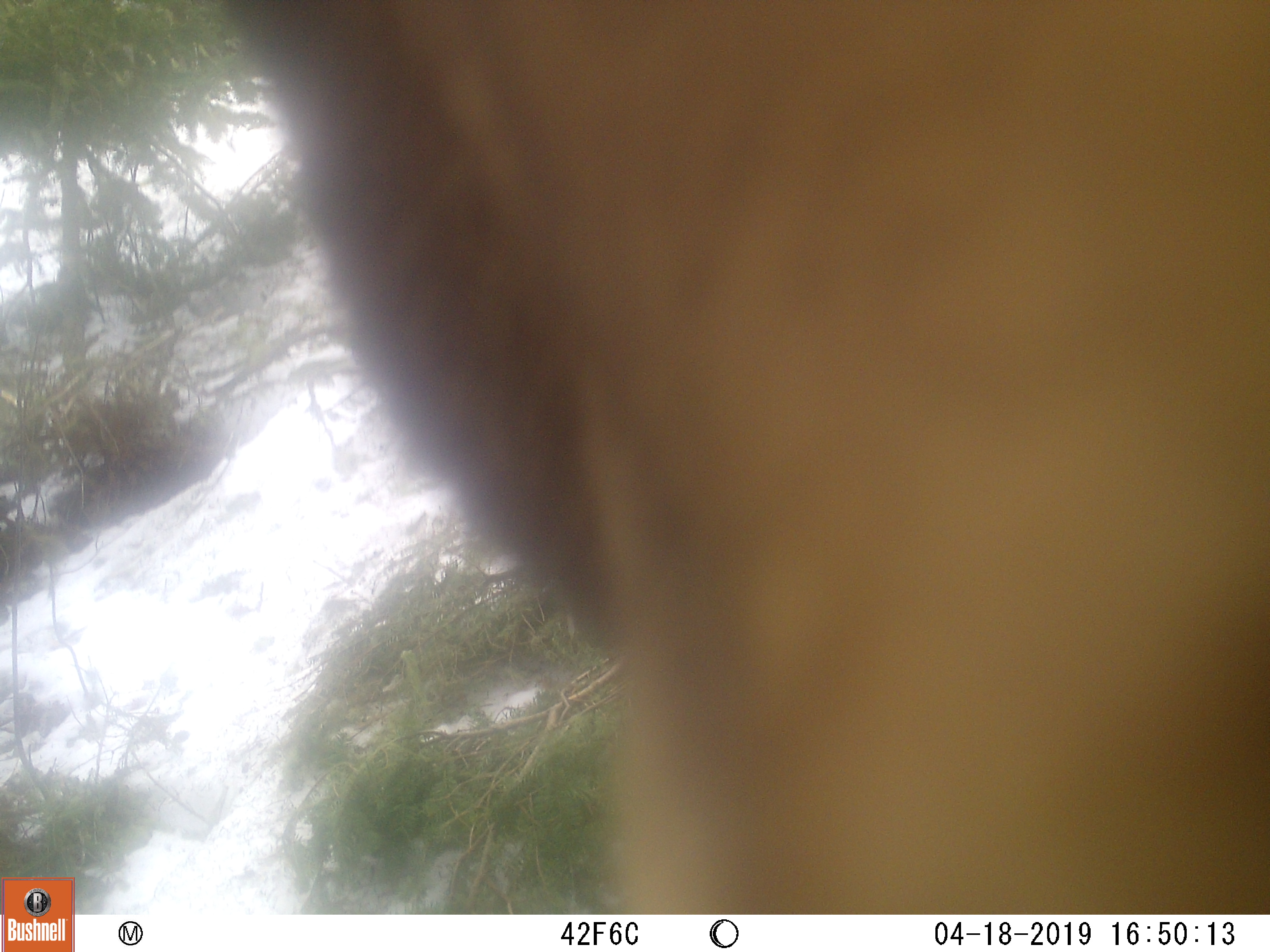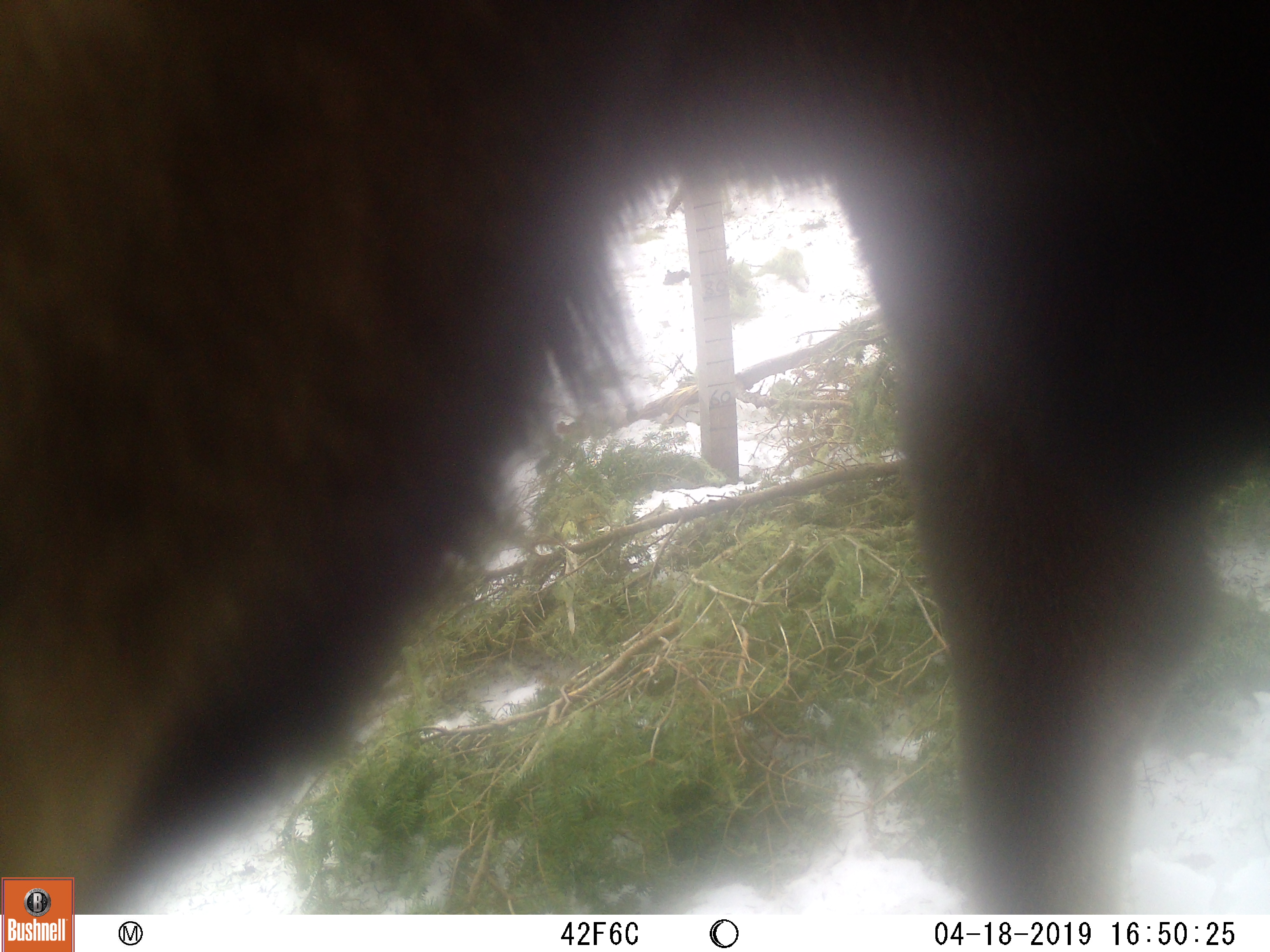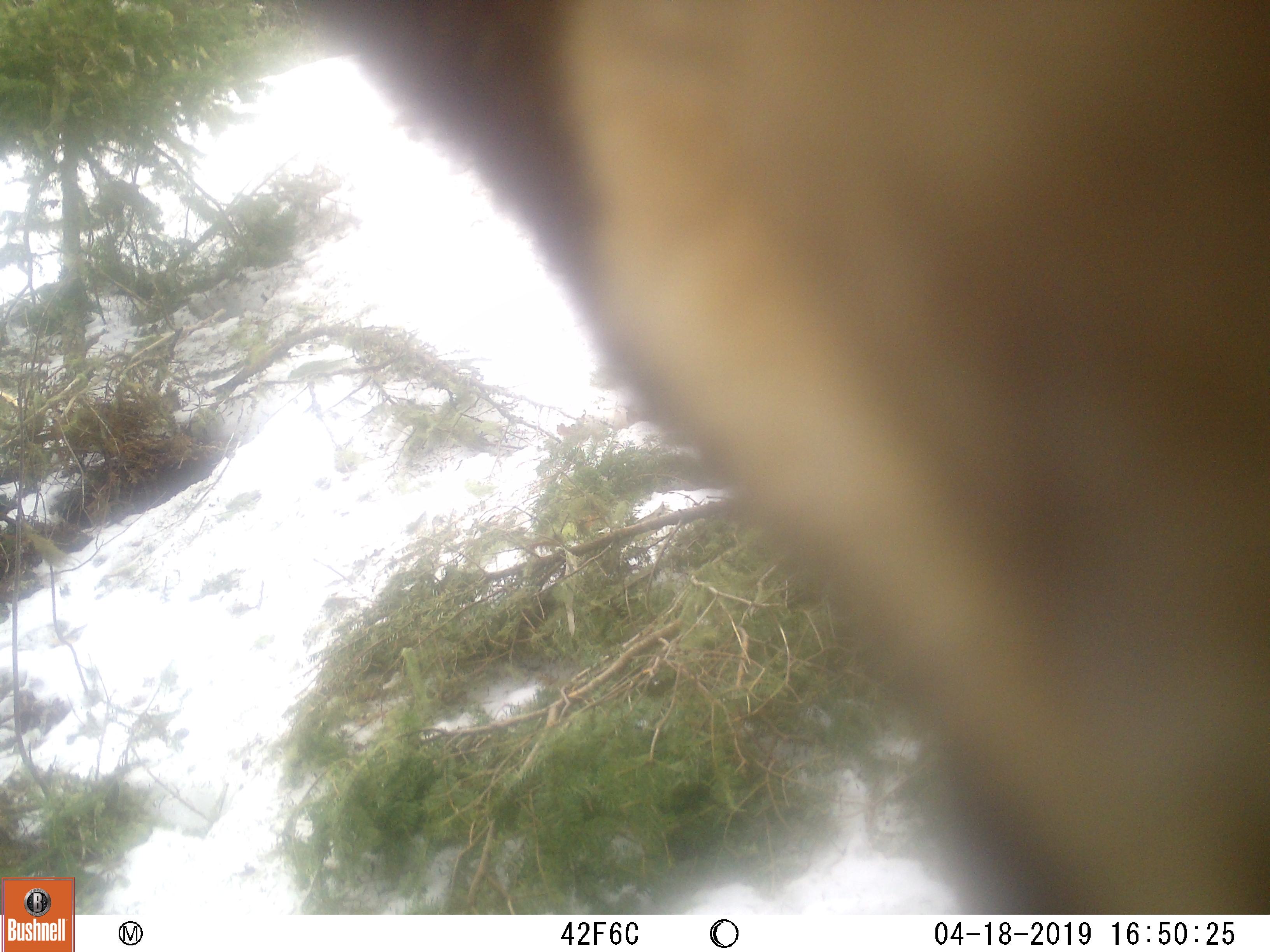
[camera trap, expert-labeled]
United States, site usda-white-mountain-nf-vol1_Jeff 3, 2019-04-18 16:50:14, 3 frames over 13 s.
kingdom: Animalia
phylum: Chordata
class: Mammalia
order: Artiodactyla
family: Cervidae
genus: Alces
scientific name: Alces alces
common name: moose